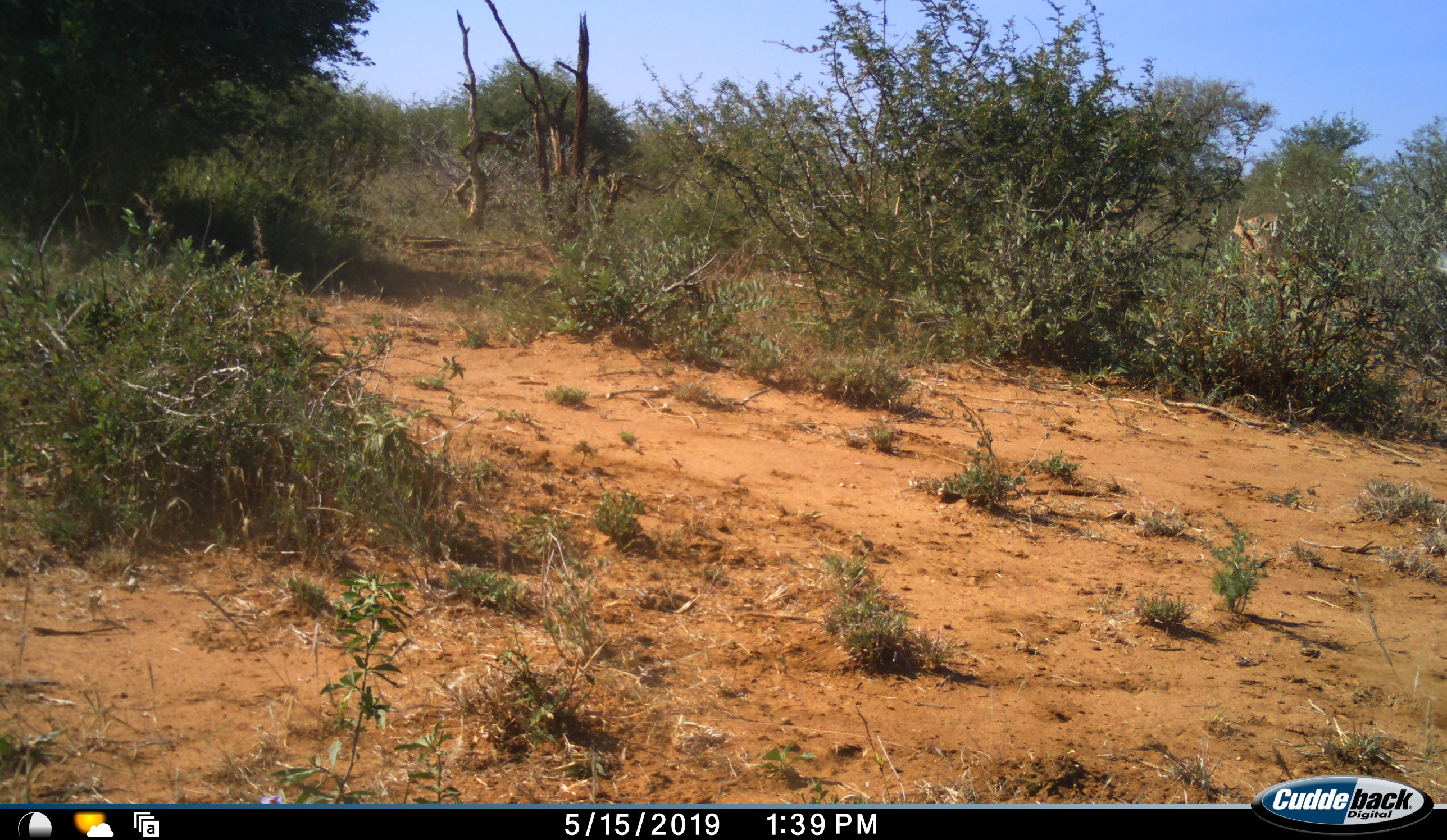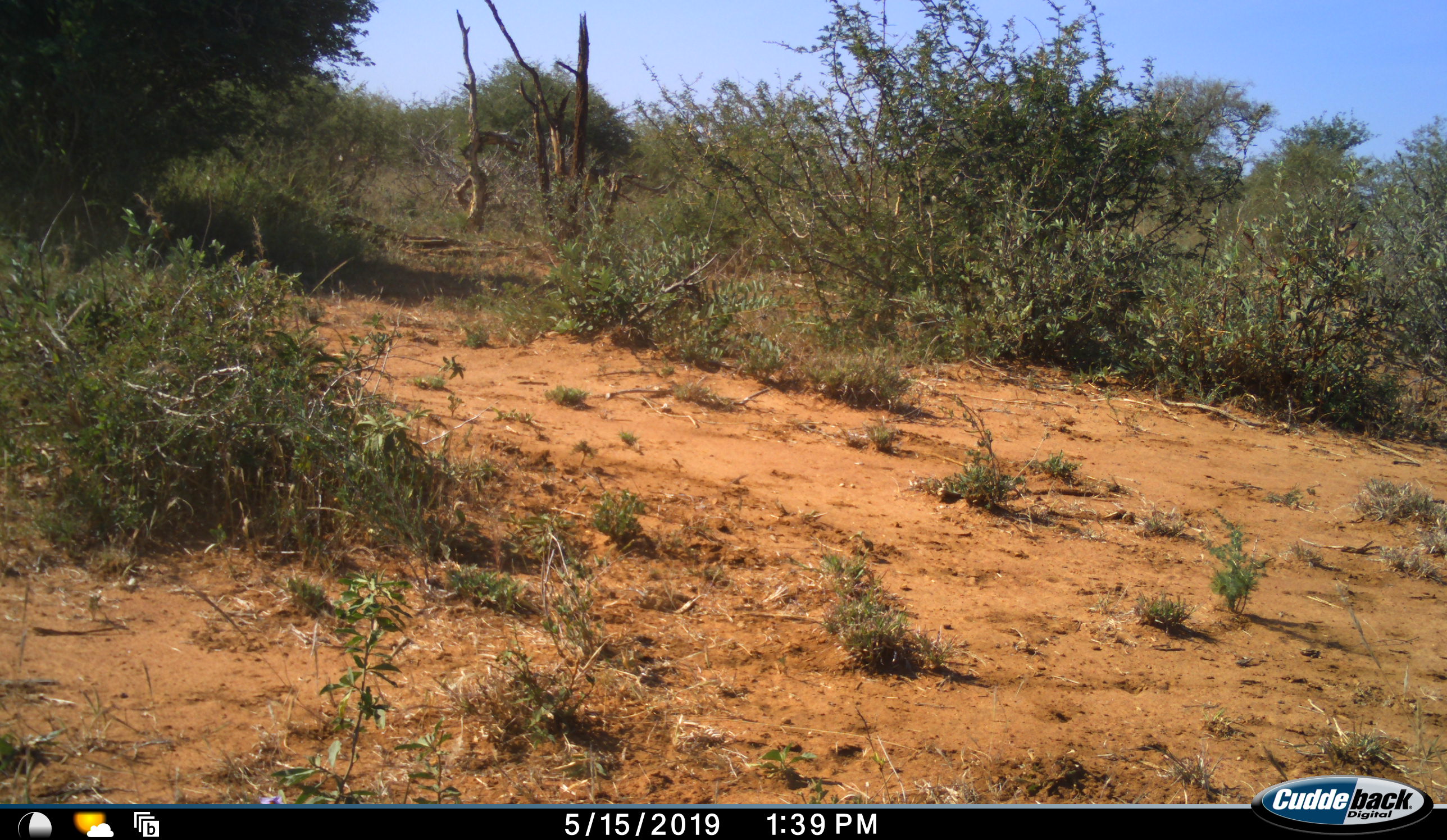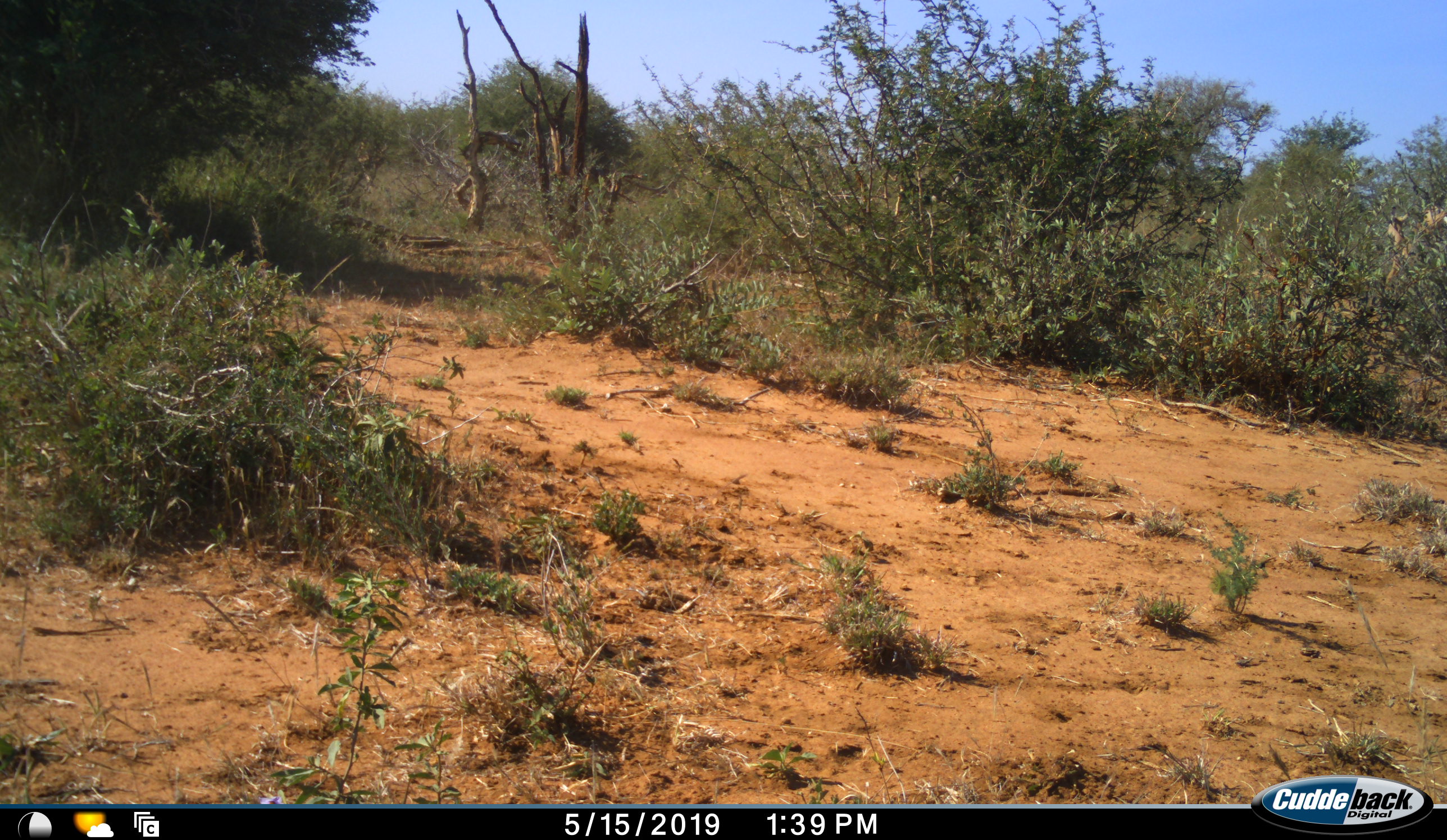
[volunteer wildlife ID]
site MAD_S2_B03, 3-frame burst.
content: unidentified animal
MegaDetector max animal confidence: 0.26